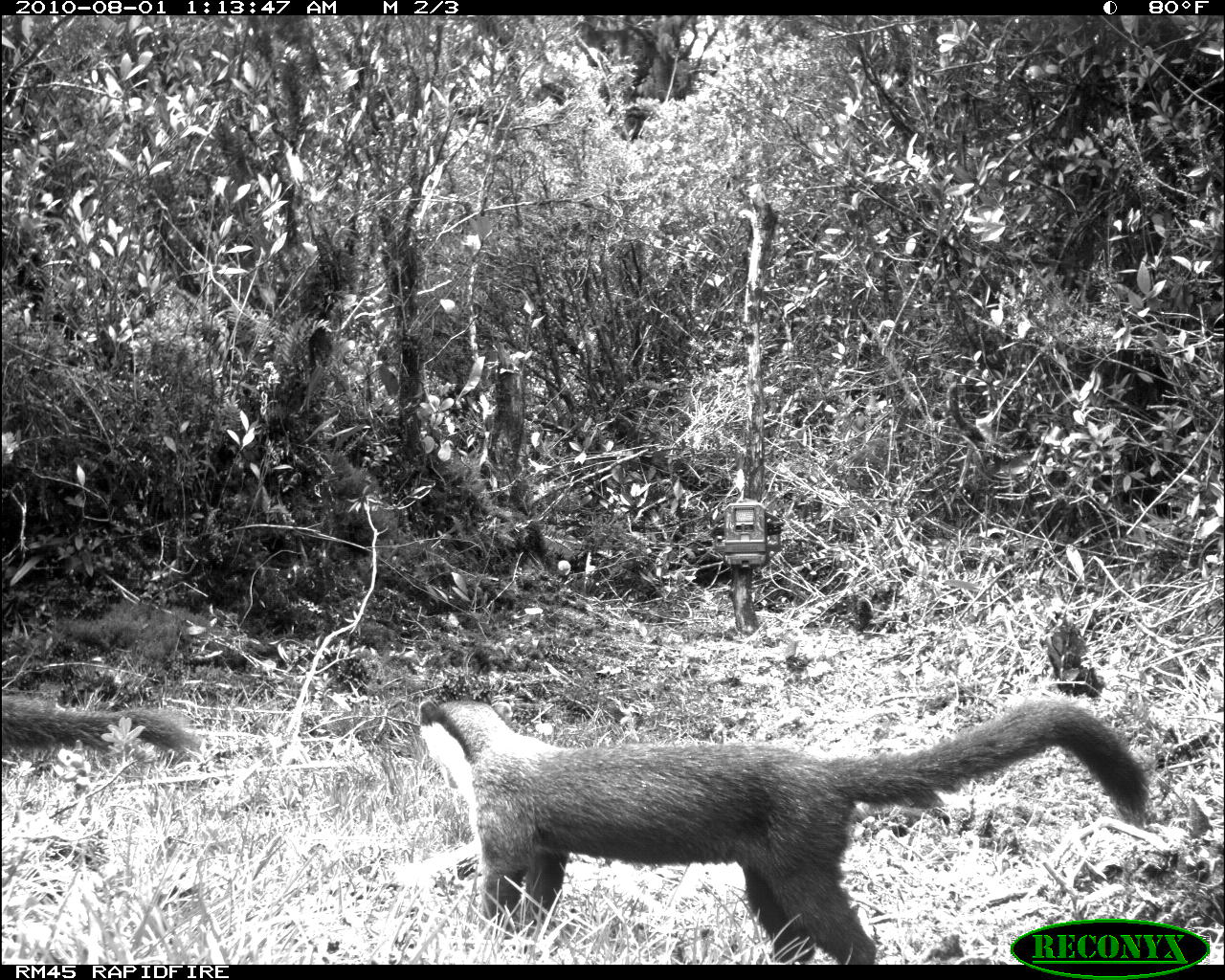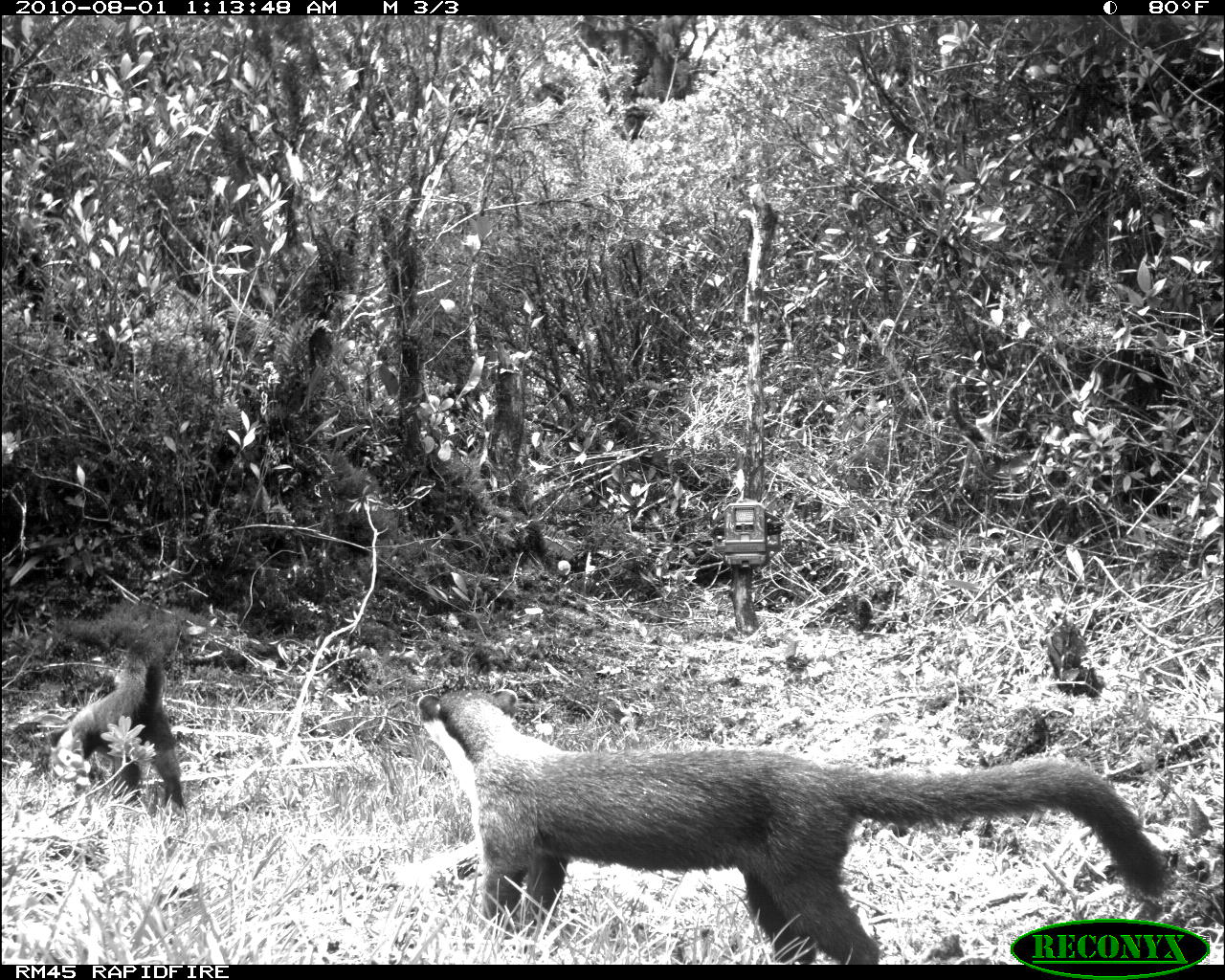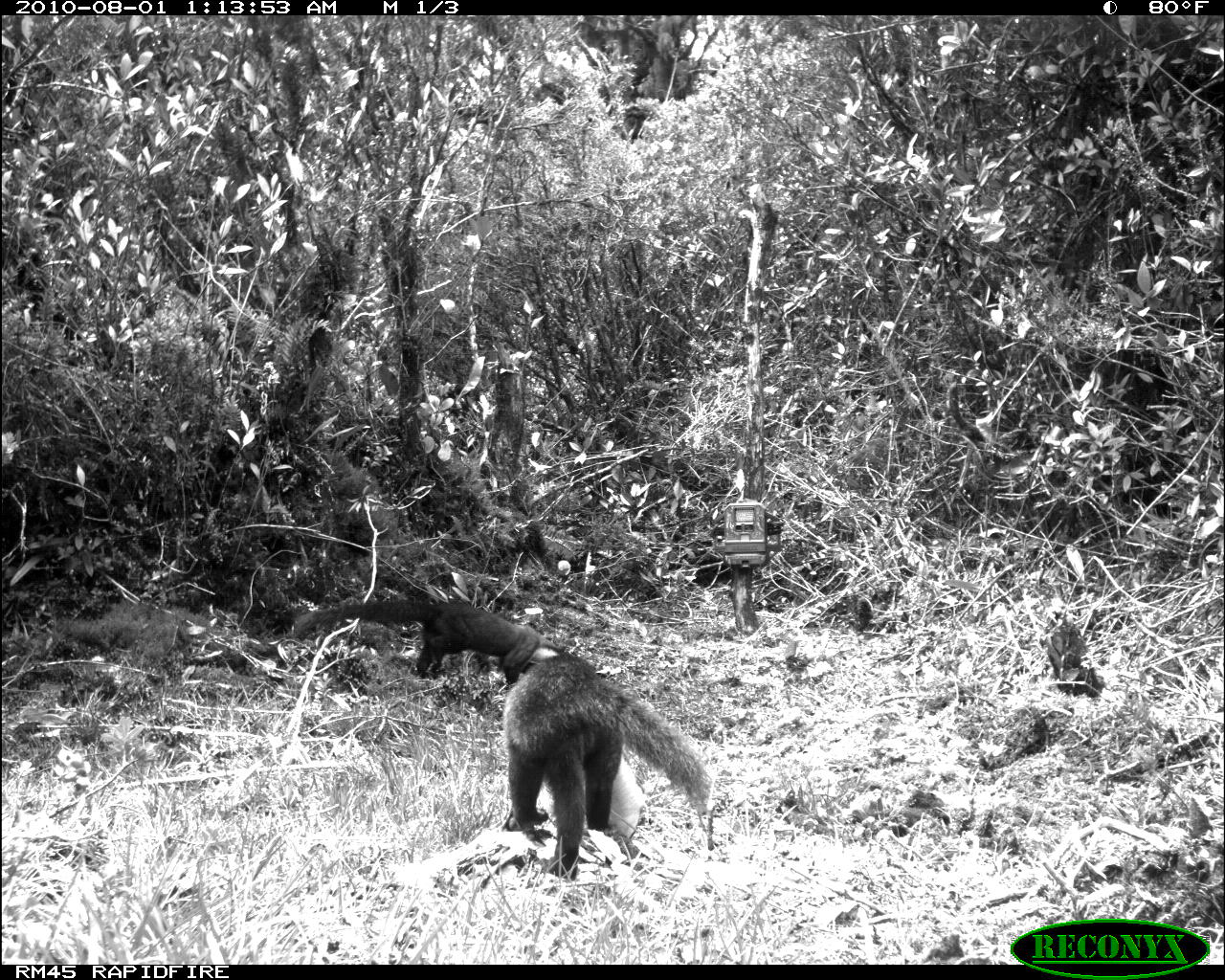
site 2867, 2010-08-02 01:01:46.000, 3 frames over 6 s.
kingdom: Animalia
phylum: Chordata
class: Mammalia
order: Carnivora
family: Mustelidae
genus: Martes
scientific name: Martes flavigula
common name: yellow-throated marten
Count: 2.